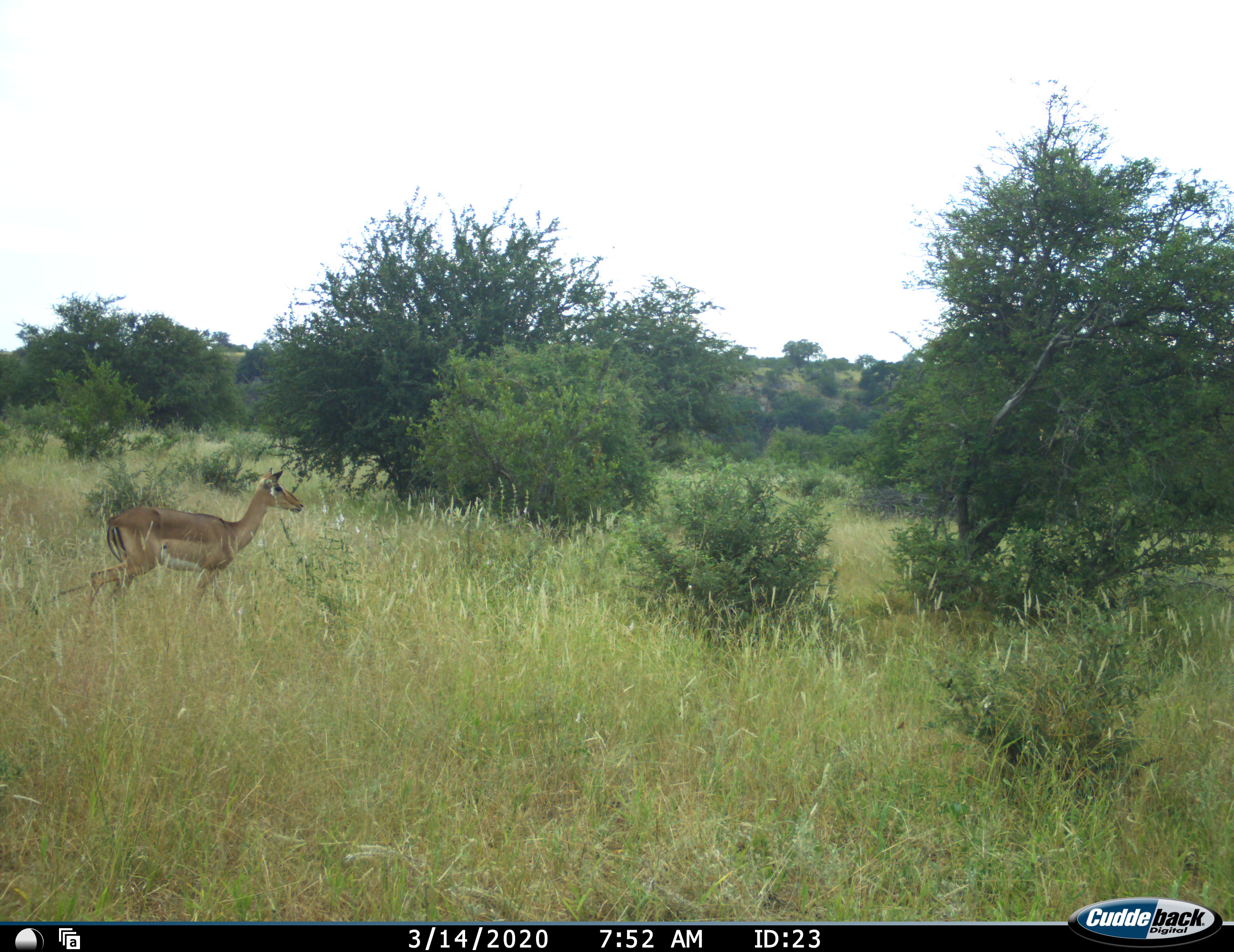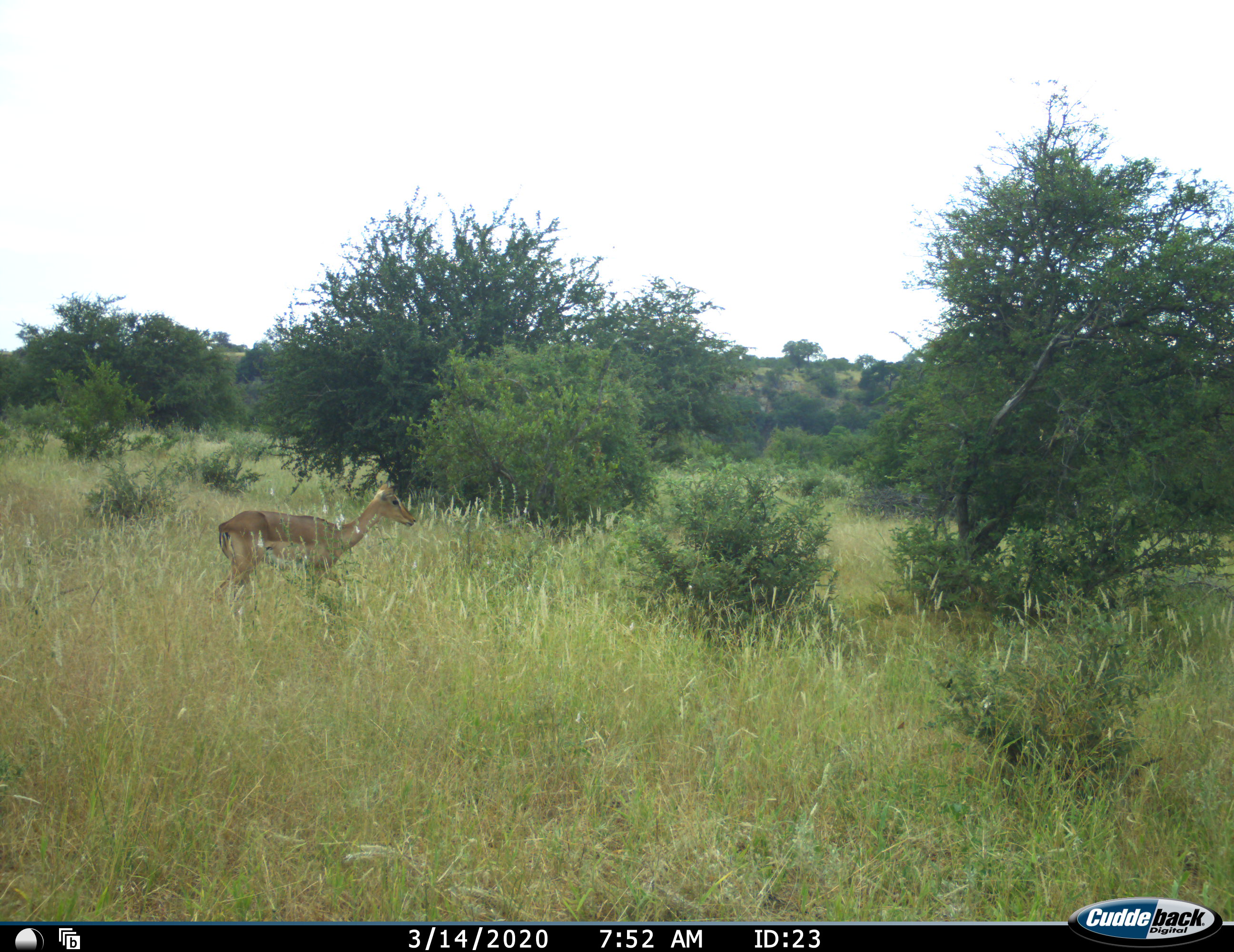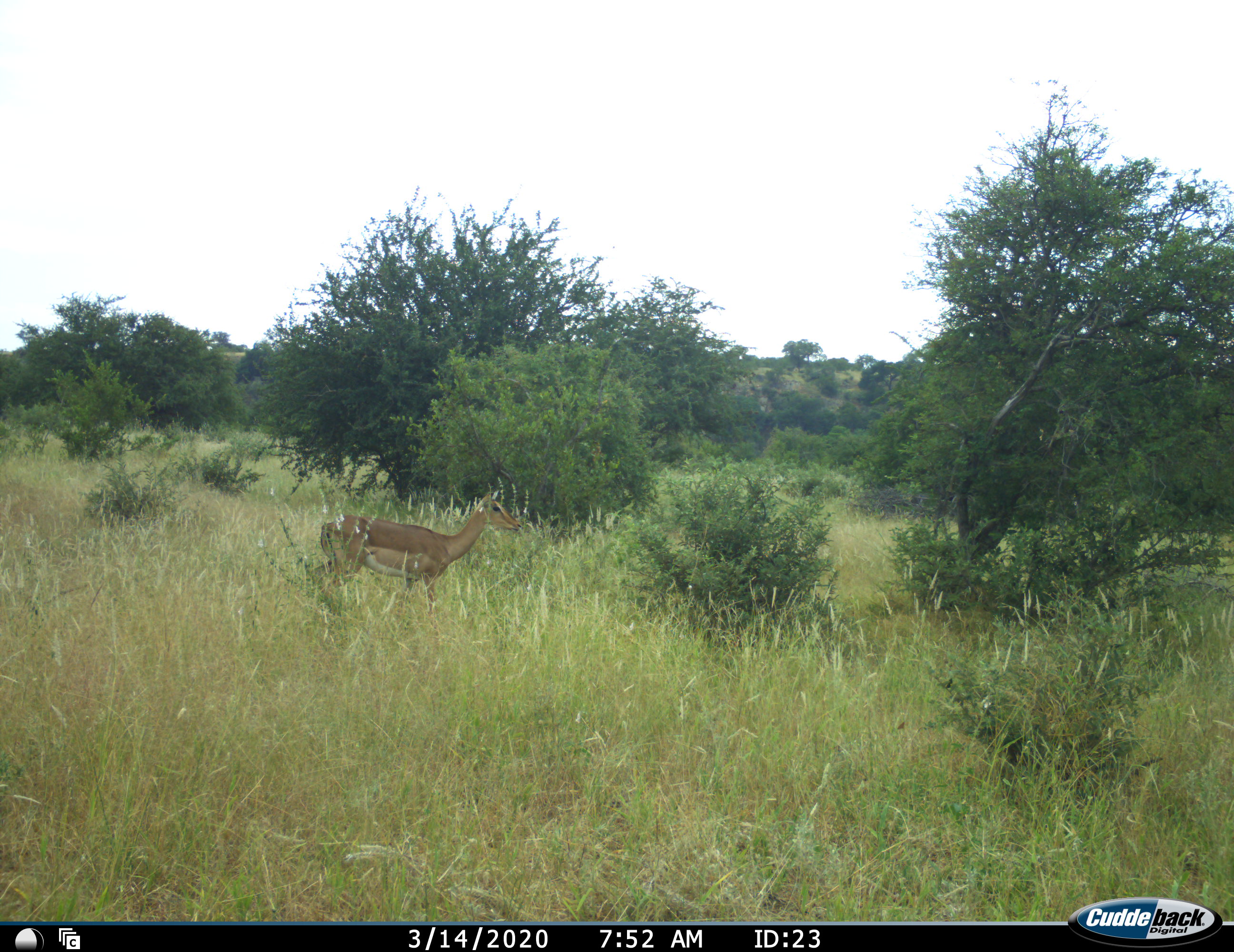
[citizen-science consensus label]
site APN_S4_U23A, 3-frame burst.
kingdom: Animalia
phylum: Chordata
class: Mammalia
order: Artiodactyla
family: Bovidae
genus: Aepyceros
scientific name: Aepyceros melampus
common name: impala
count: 1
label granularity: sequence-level